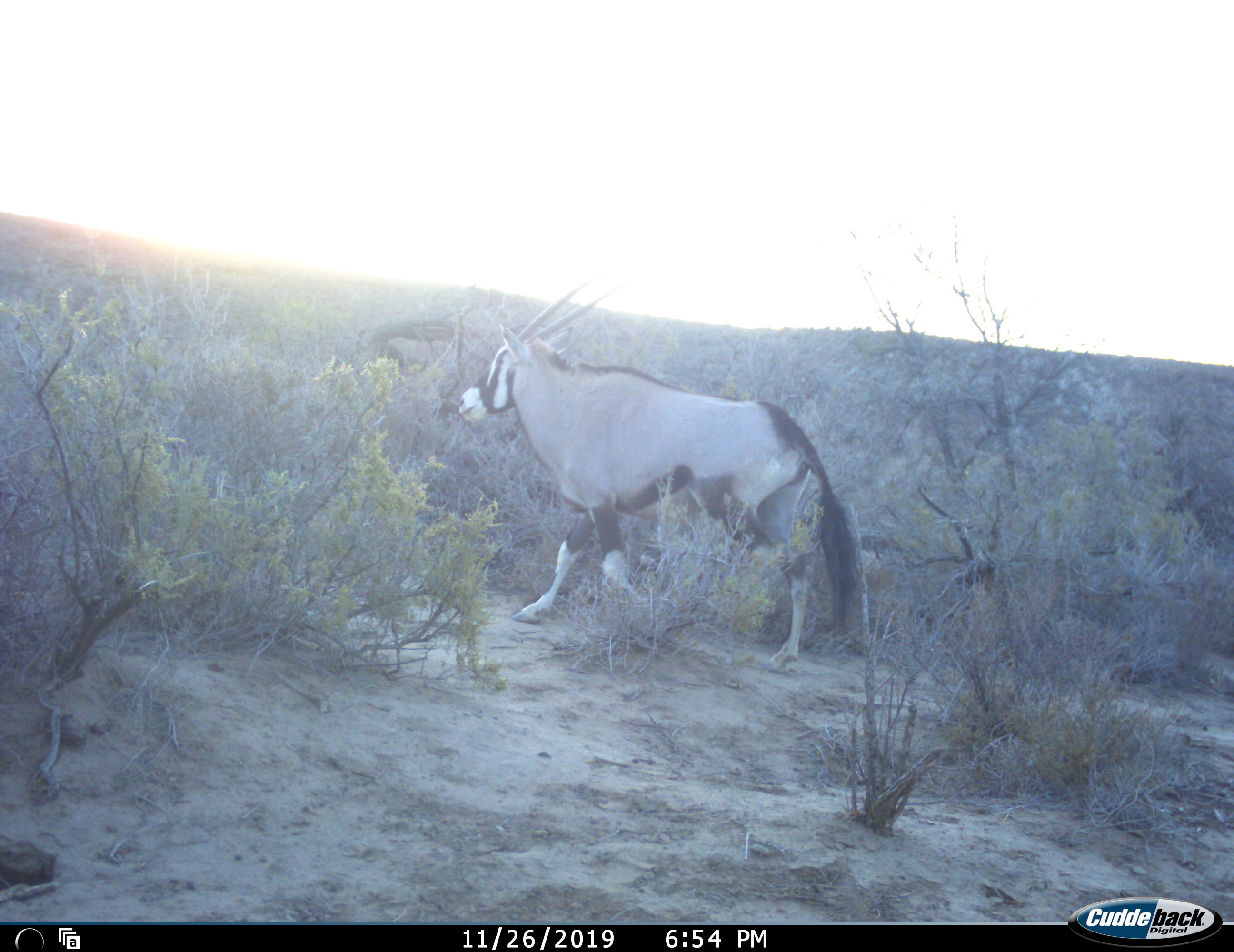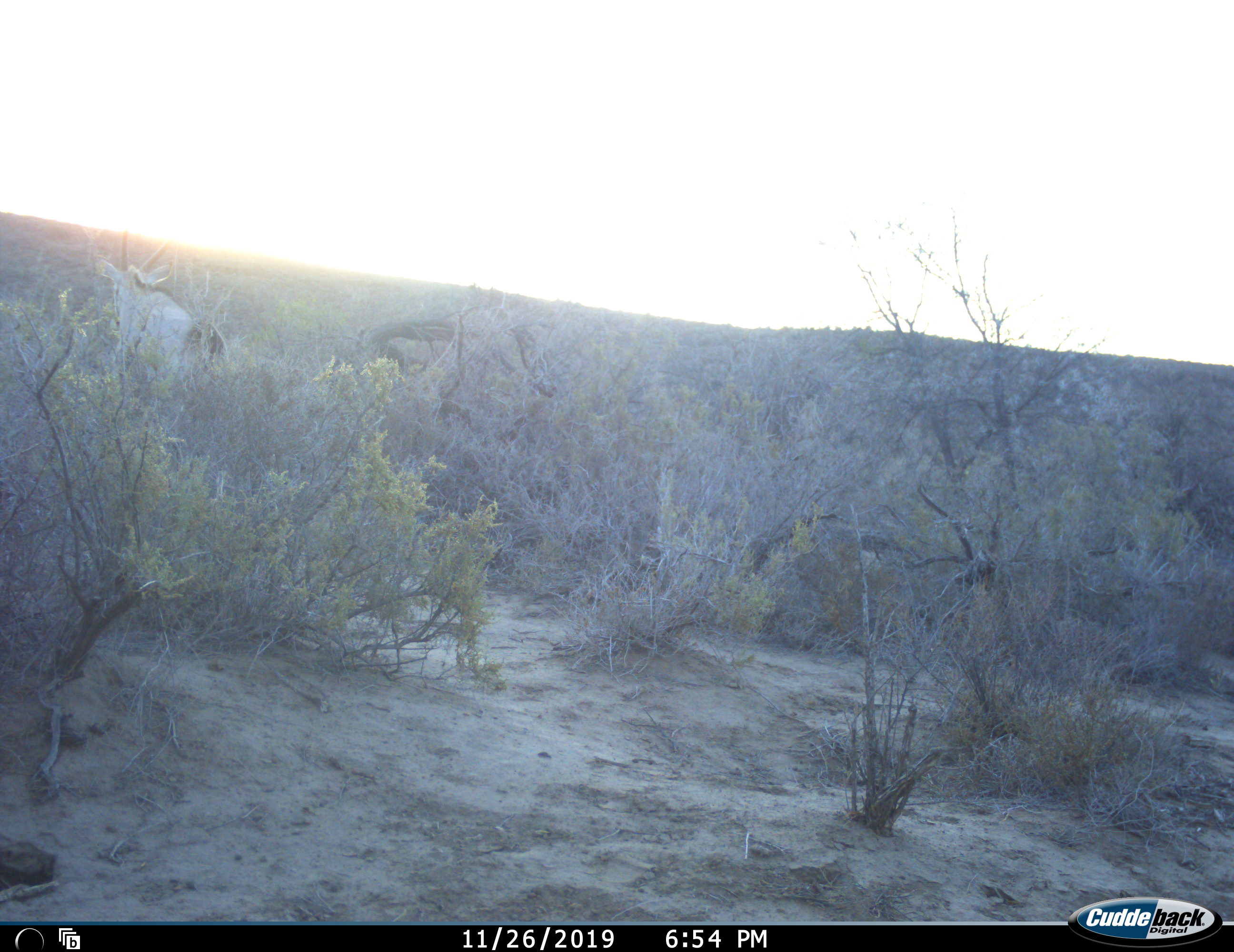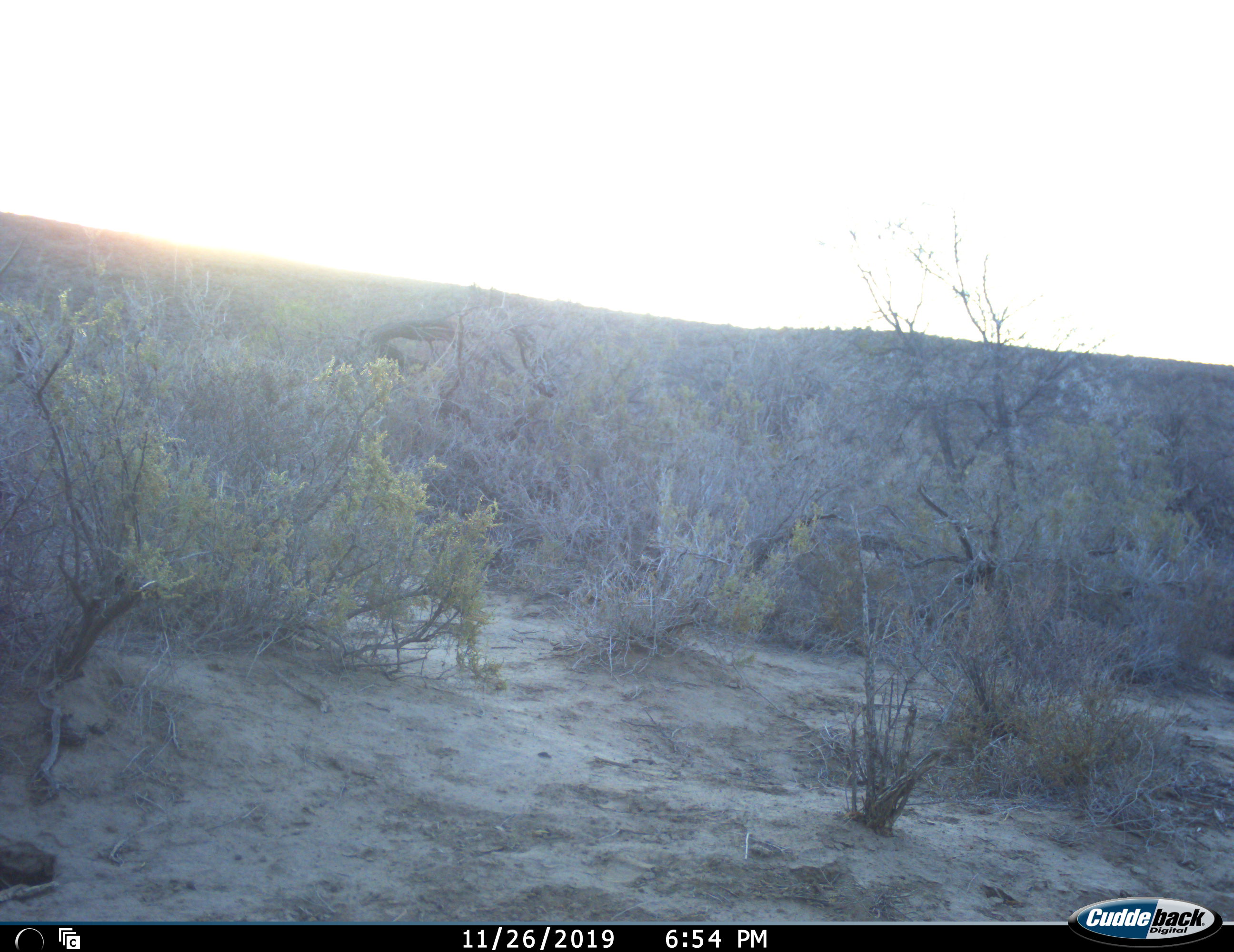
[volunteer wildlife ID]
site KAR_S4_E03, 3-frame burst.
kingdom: Animalia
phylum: Chordata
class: Mammalia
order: Artiodactyla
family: Bovidae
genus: Oryx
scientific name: Oryx gazella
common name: gemsbok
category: oryx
Oryx (gemsbok) (Oryx gazella), count 1. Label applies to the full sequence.